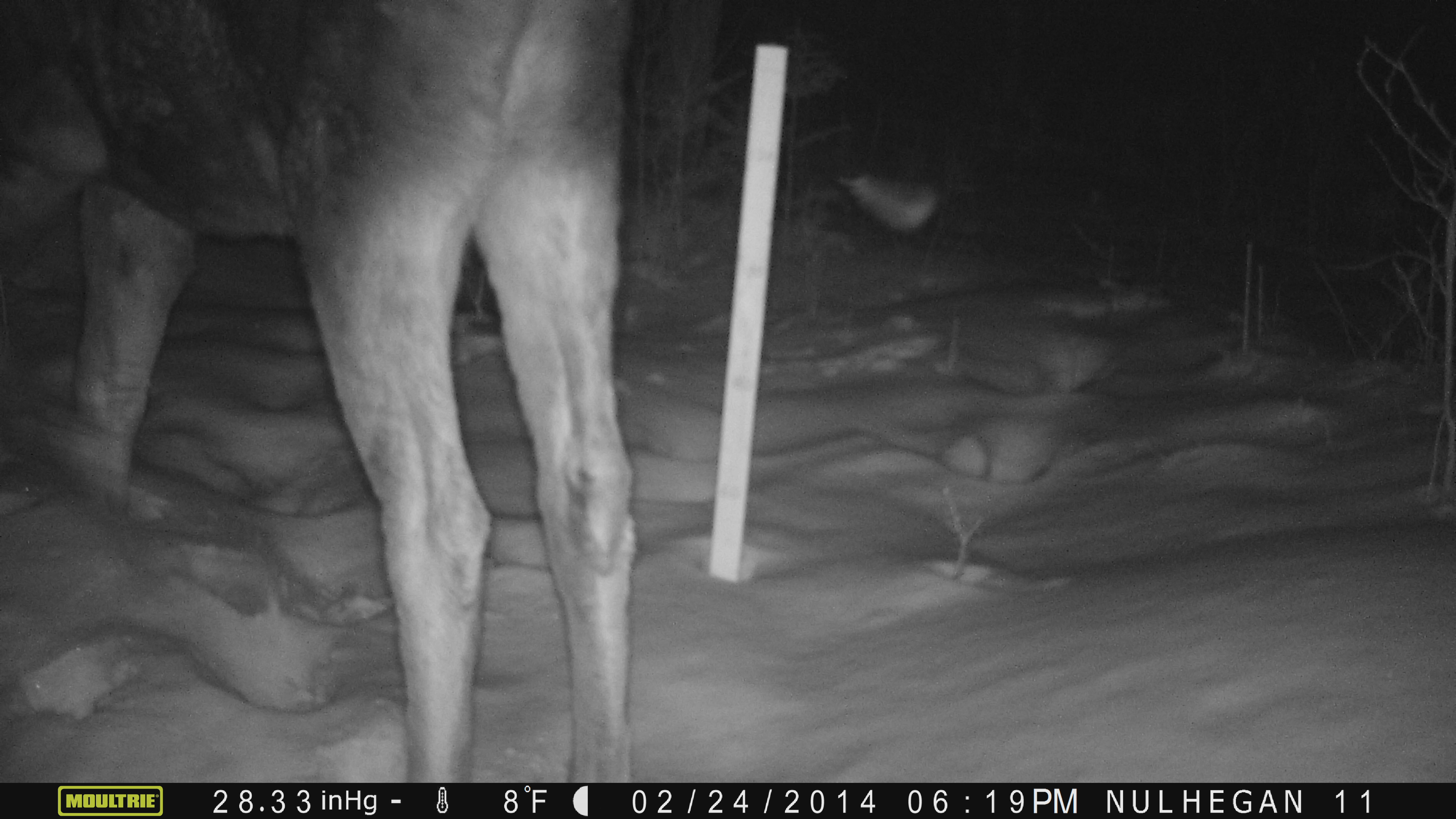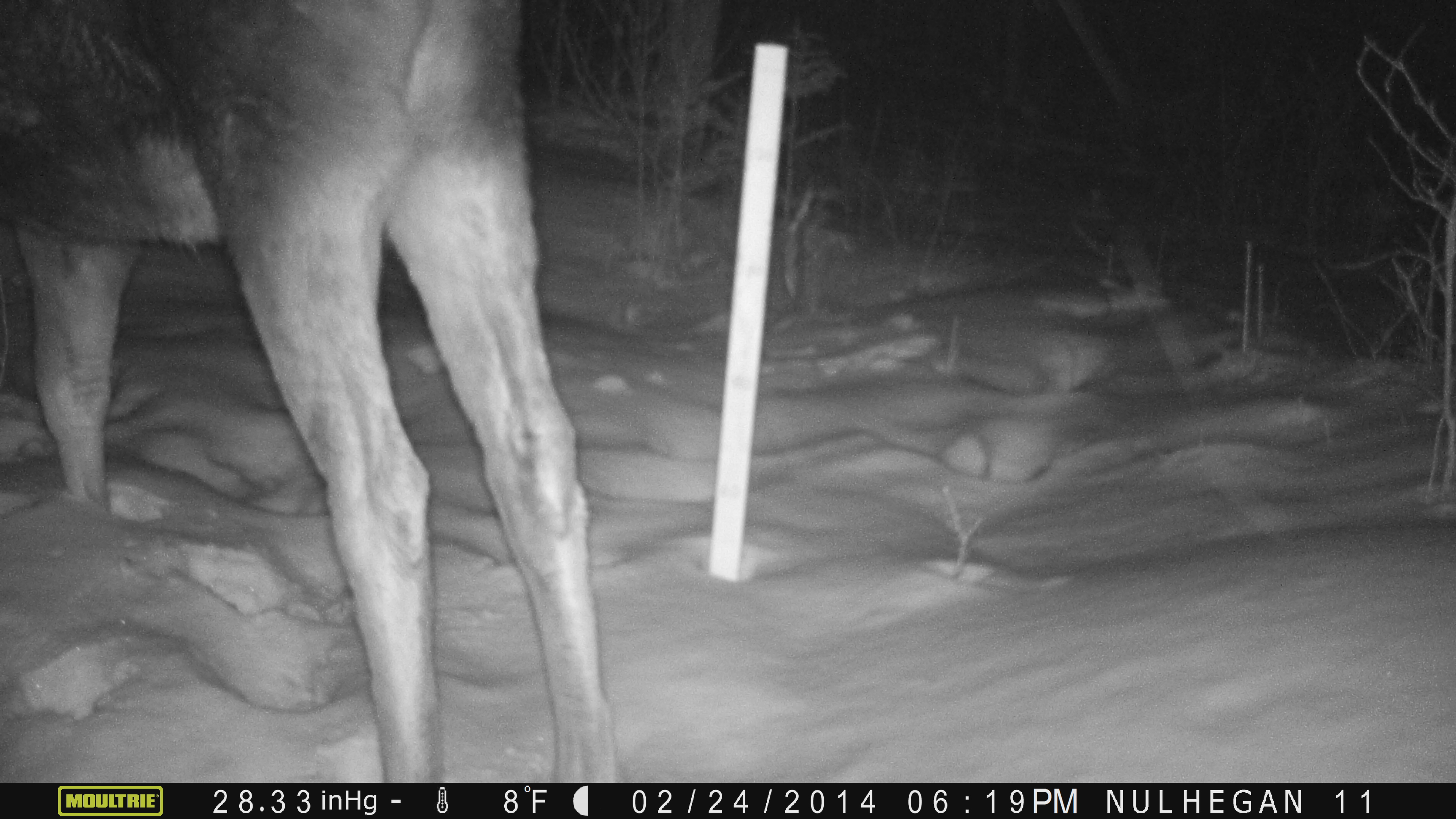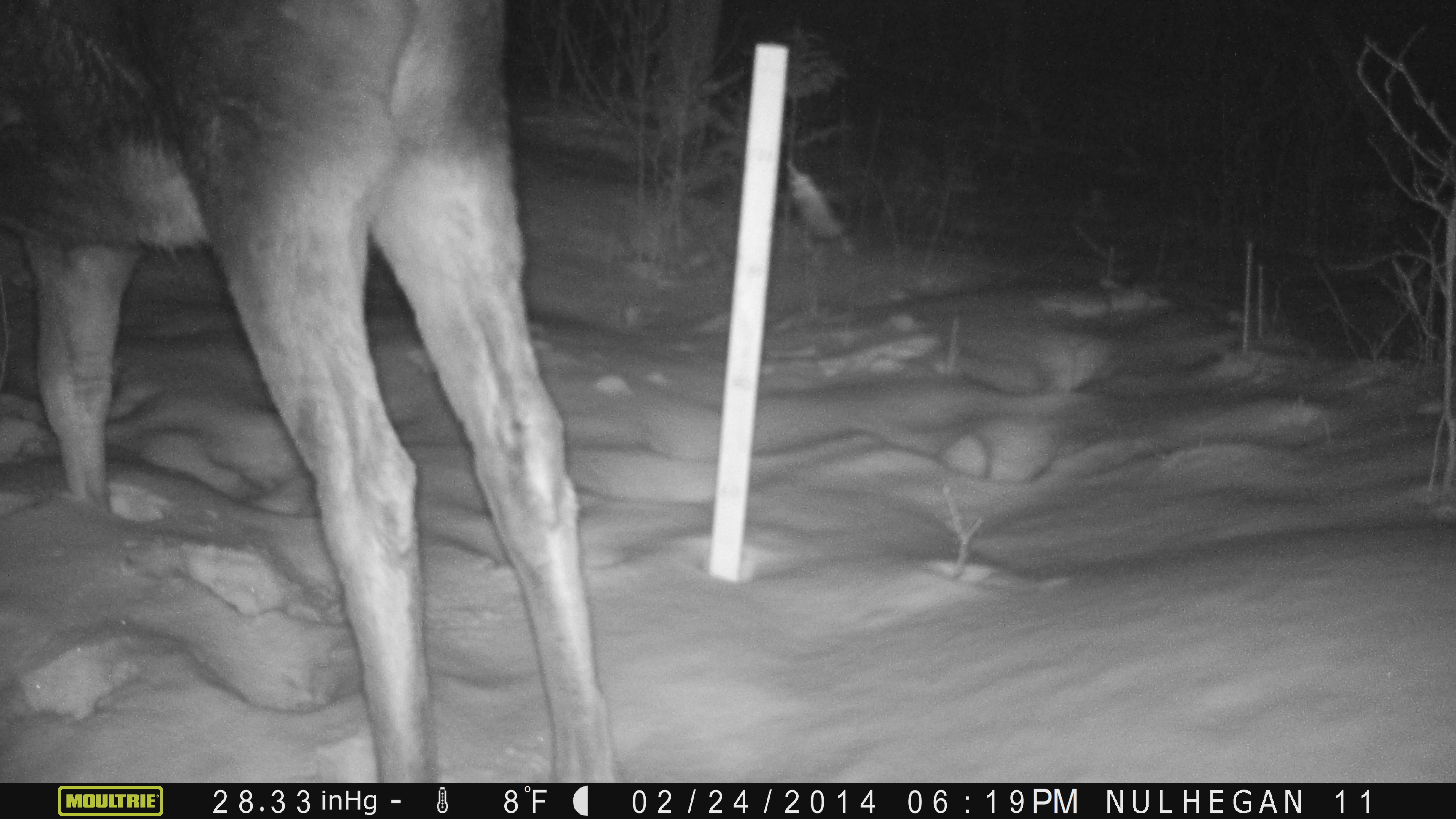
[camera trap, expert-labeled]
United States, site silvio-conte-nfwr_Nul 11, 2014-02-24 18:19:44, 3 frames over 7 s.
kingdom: Animalia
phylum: Chordata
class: Mammalia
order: Artiodactyla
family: Cervidae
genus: Alces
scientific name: Alces alces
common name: moose